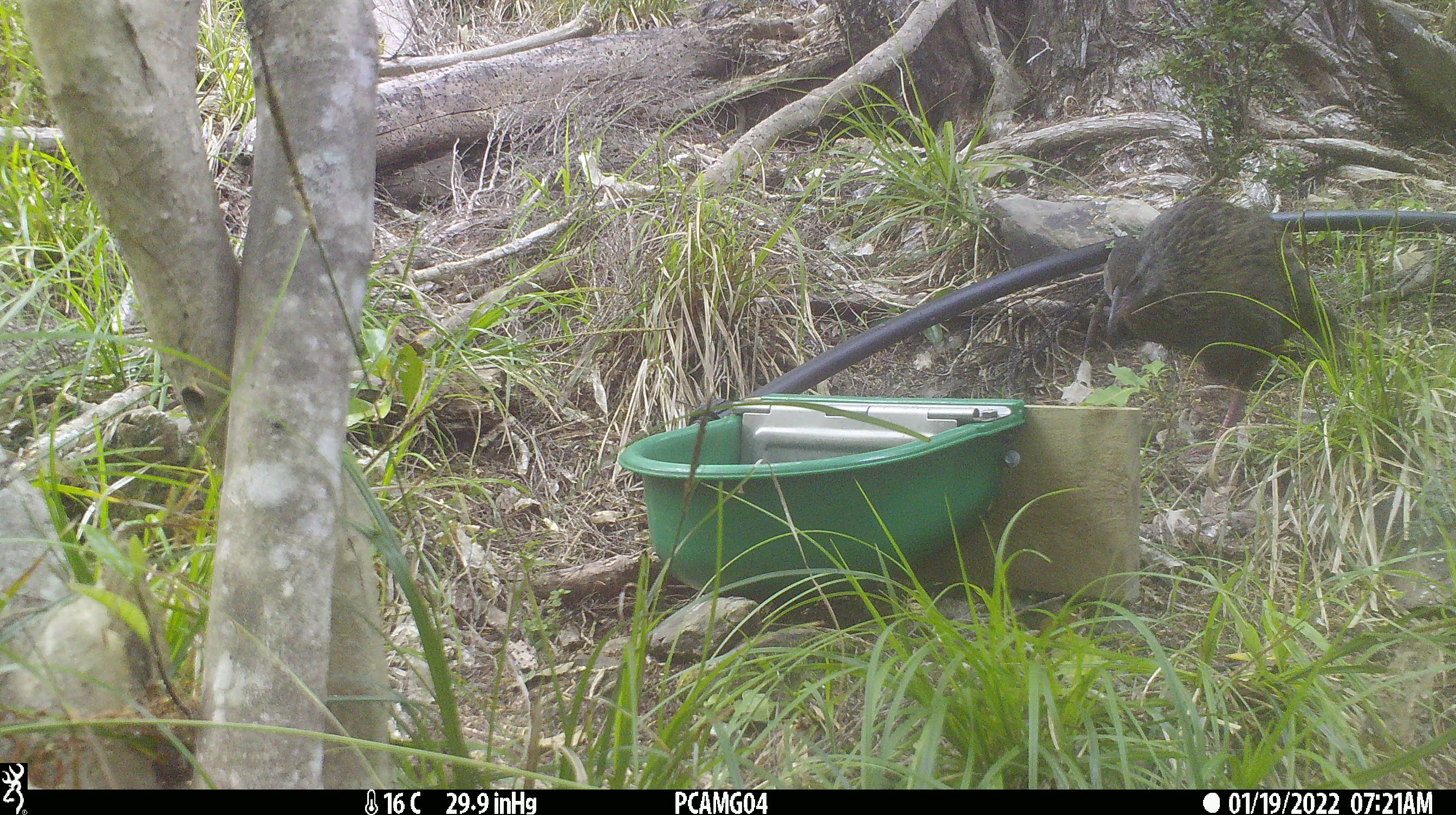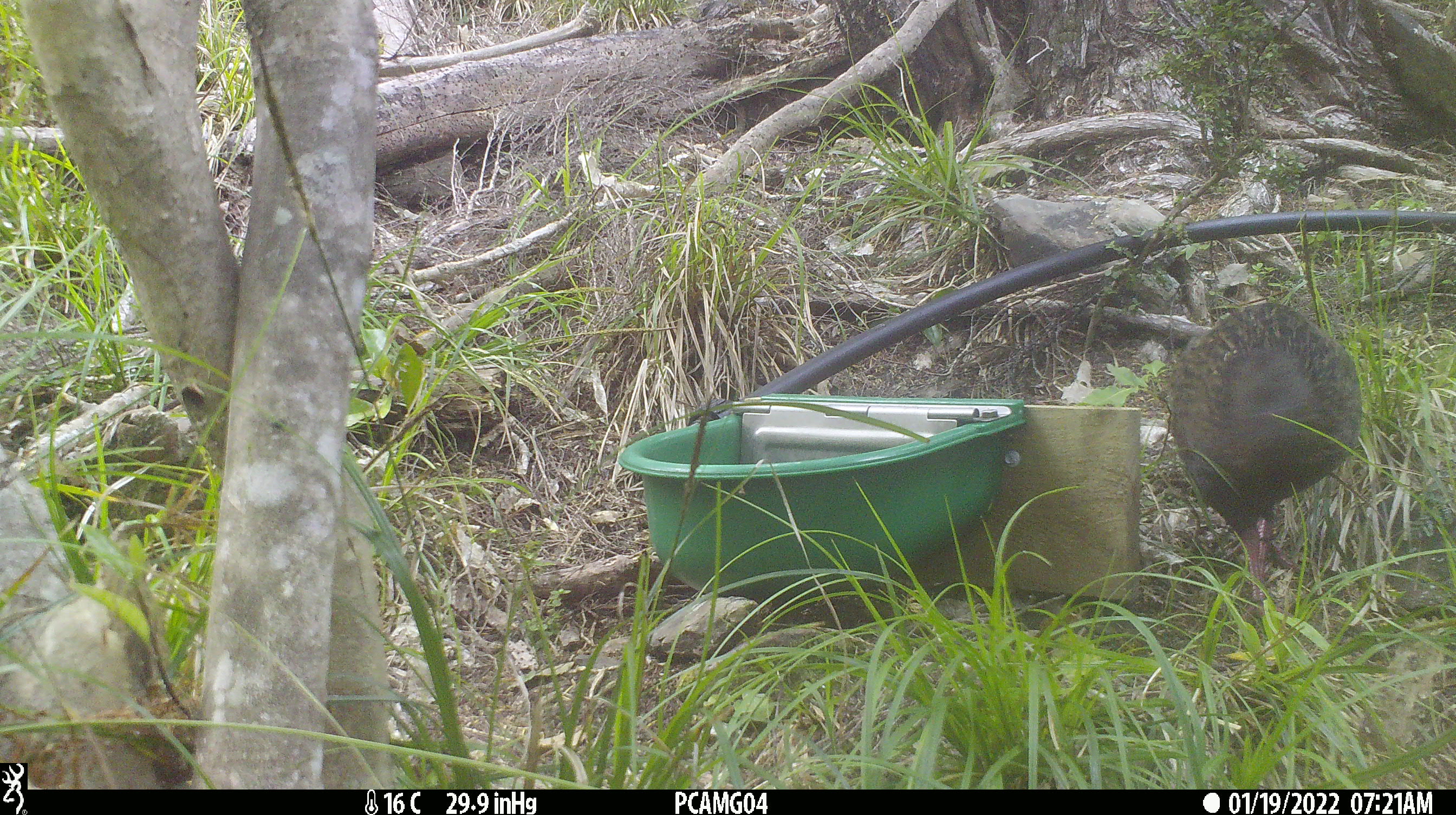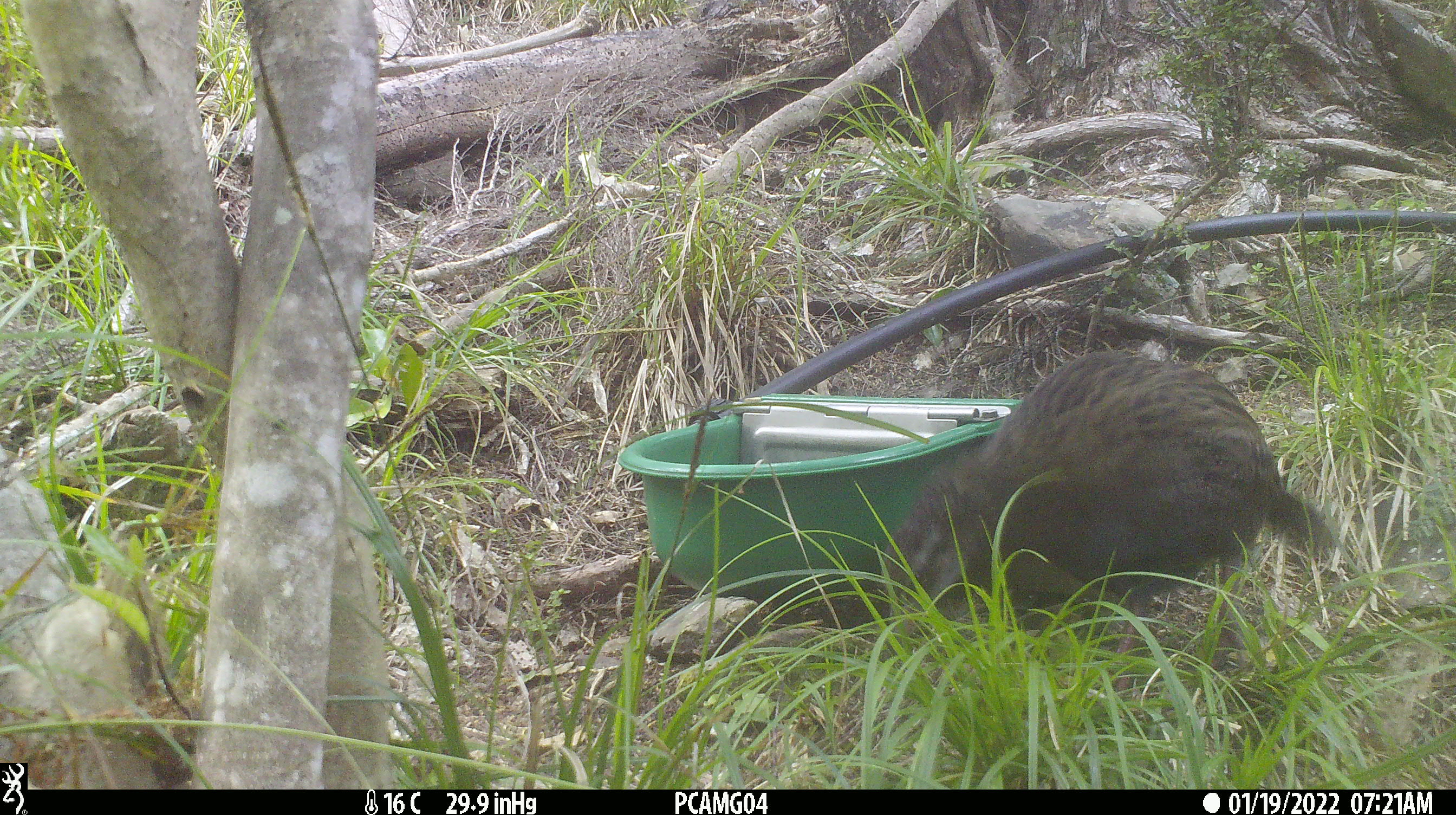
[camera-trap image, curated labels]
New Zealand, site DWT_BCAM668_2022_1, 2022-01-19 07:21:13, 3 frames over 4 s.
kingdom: Animalia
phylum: Chordata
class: Aves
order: Gruiformes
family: Rallidae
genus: Gallirallus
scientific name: Gallirallus australis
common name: weka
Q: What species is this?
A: Weka (Gallirallus australis).